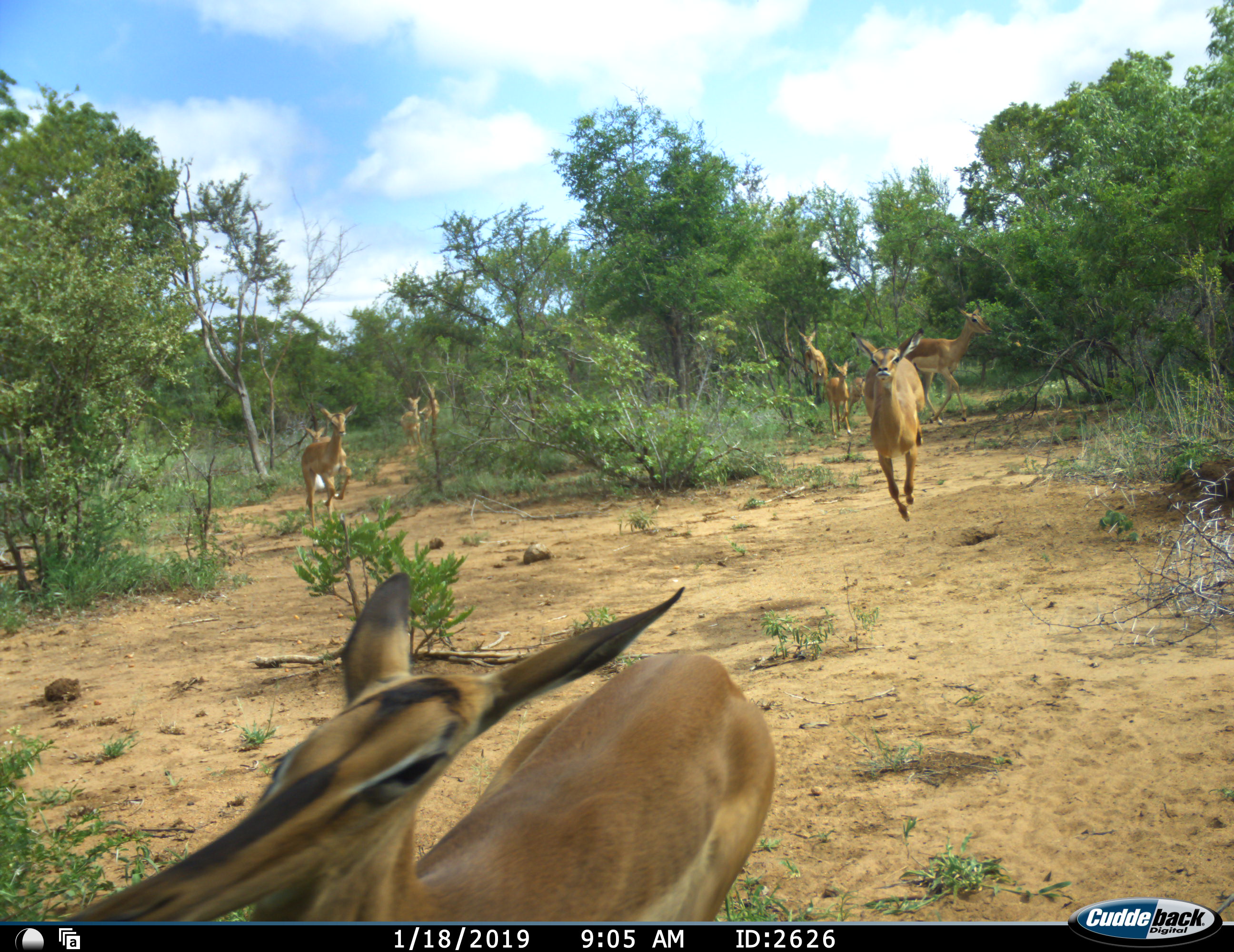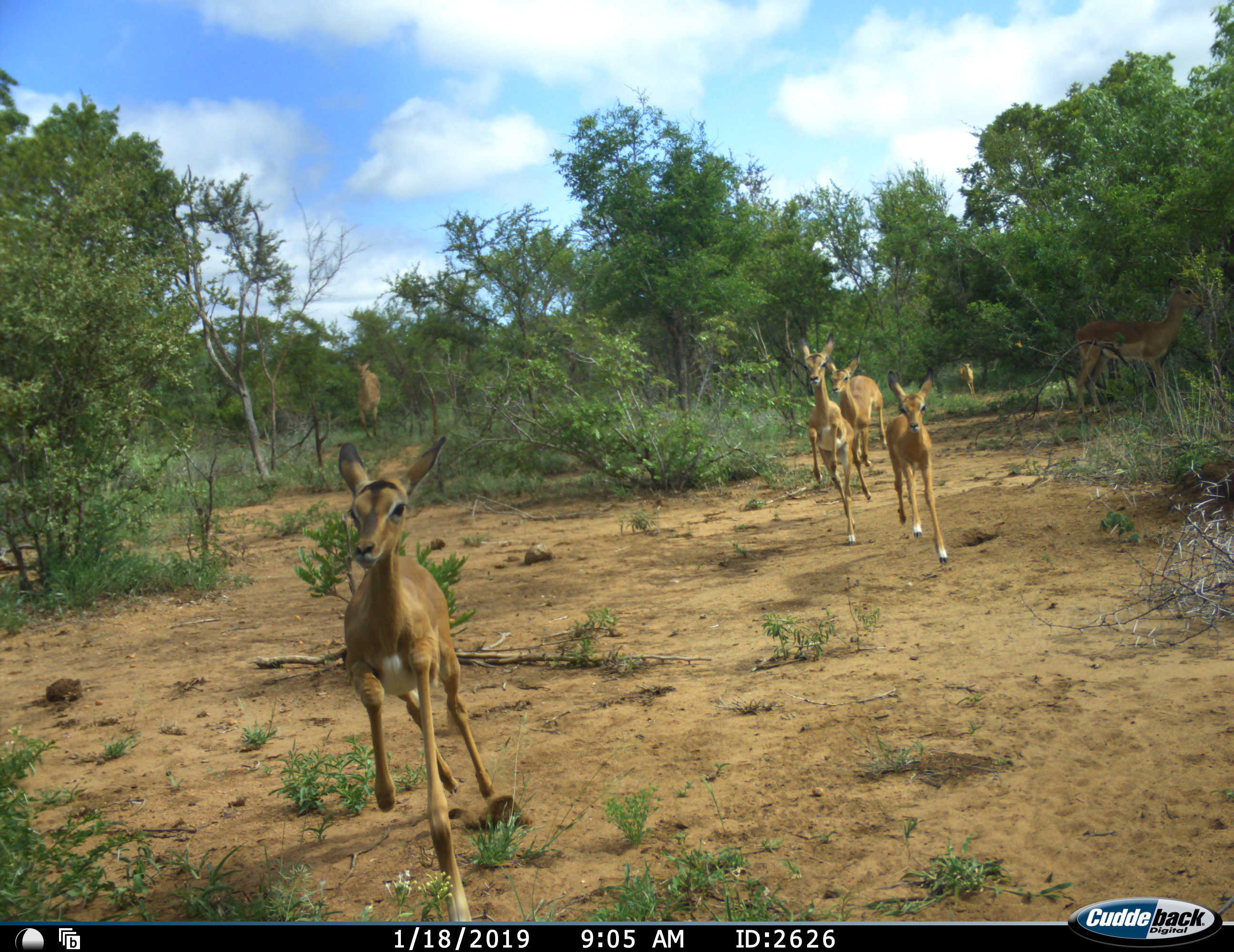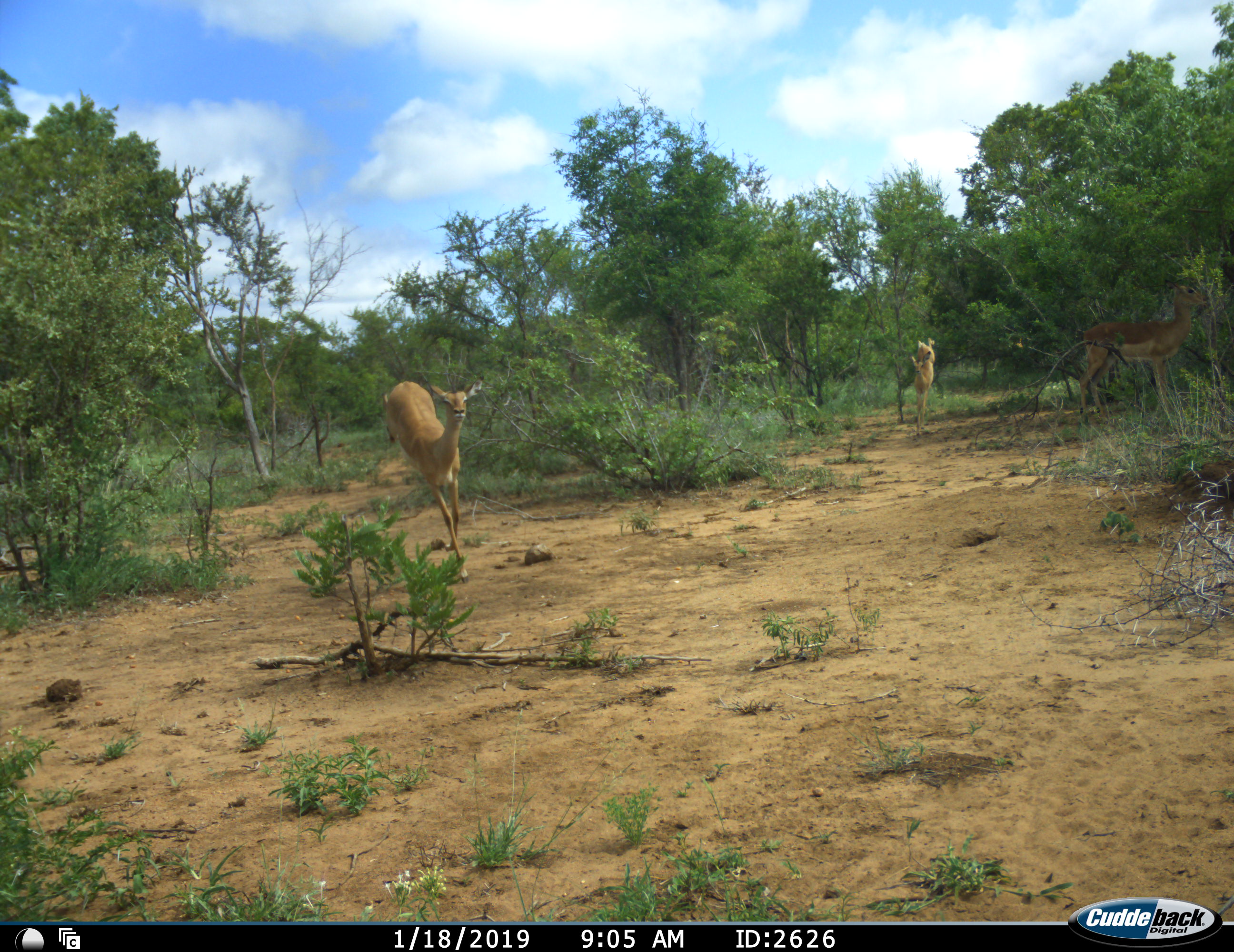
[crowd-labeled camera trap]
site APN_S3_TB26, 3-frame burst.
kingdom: Animalia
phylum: Chordata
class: Mammalia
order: Artiodactyla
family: Bovidae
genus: Aepyceros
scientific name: Aepyceros melampus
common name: impala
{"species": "impala (Aepyceros melampus)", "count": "11-50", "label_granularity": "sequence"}